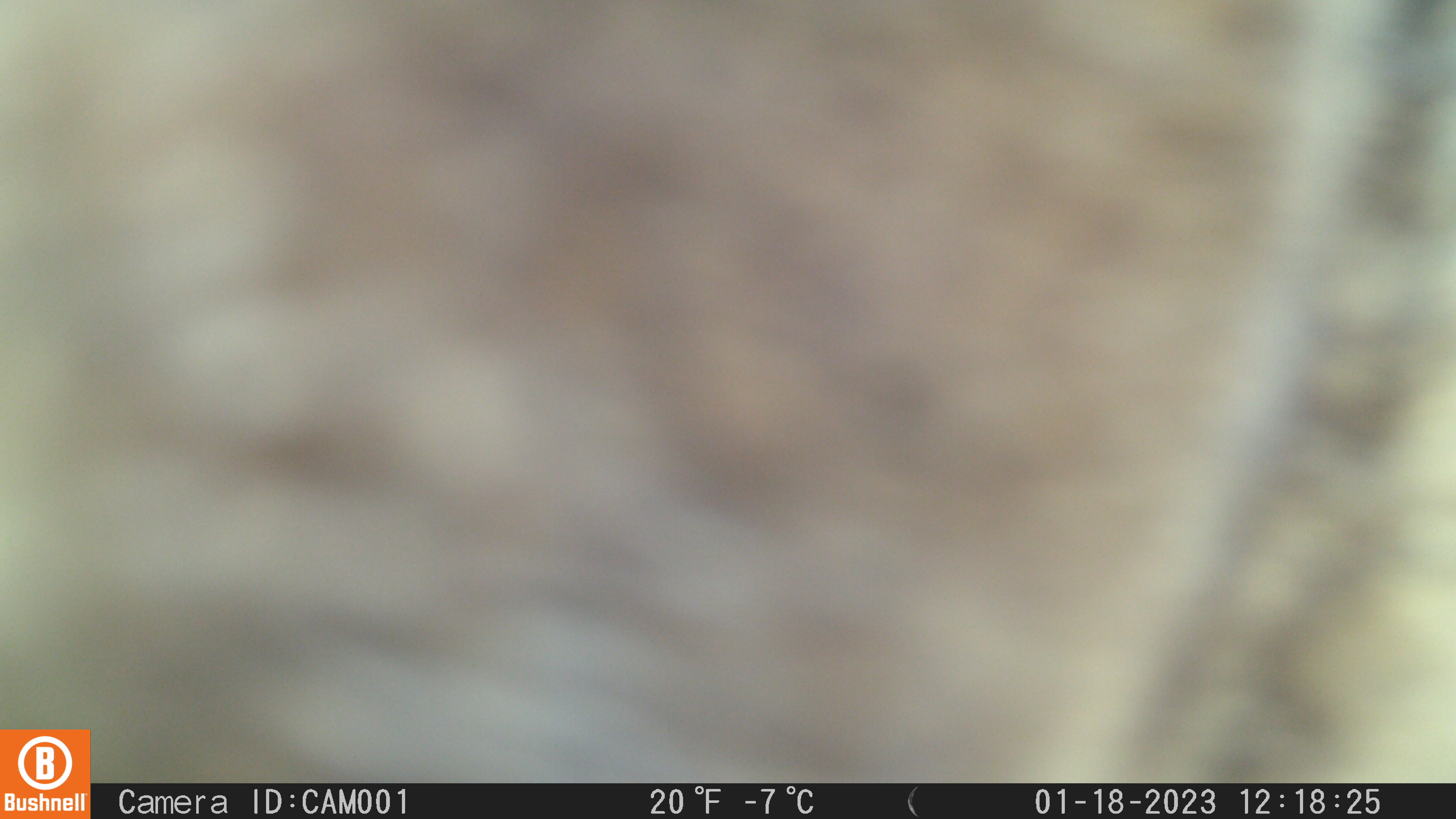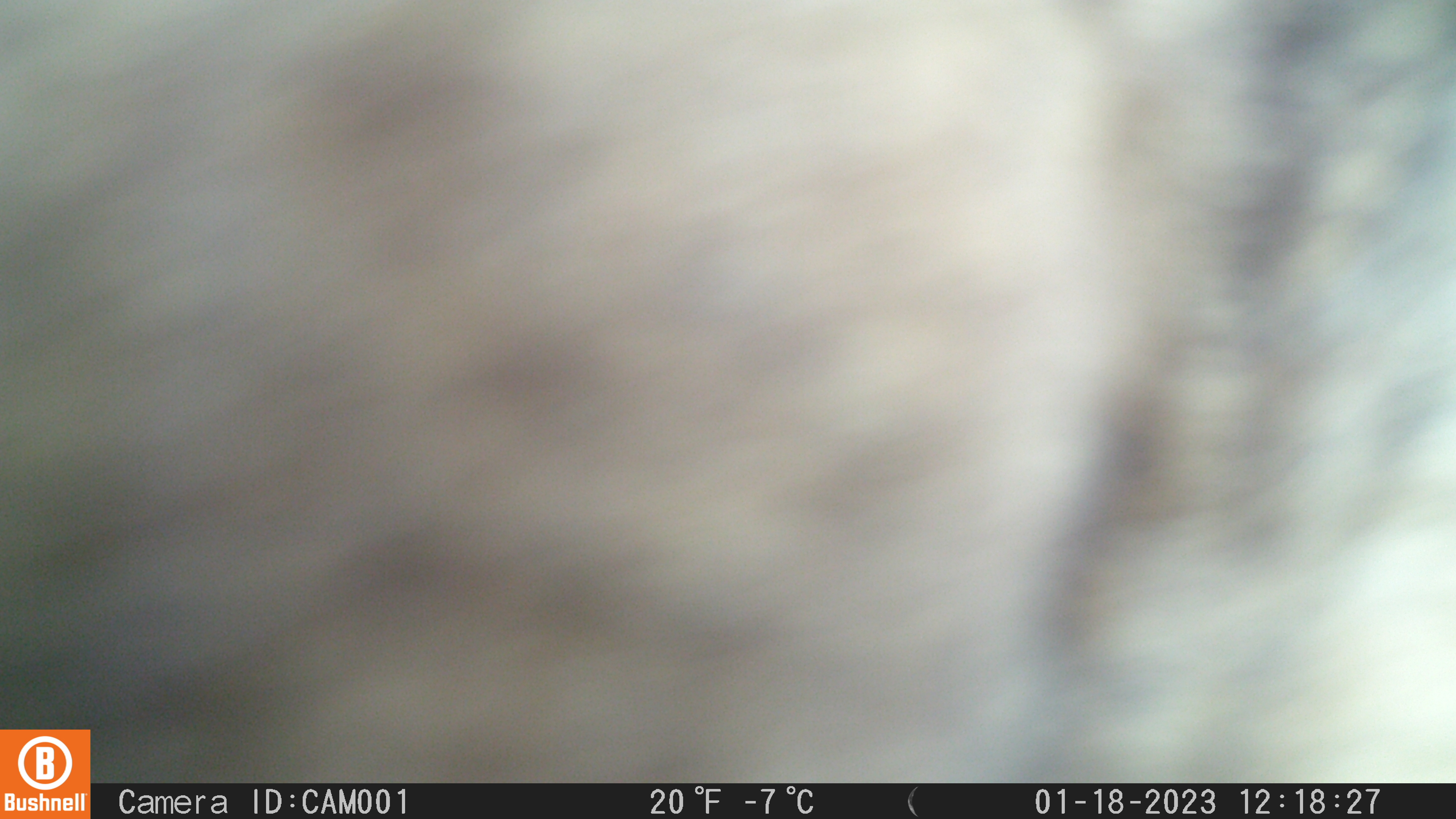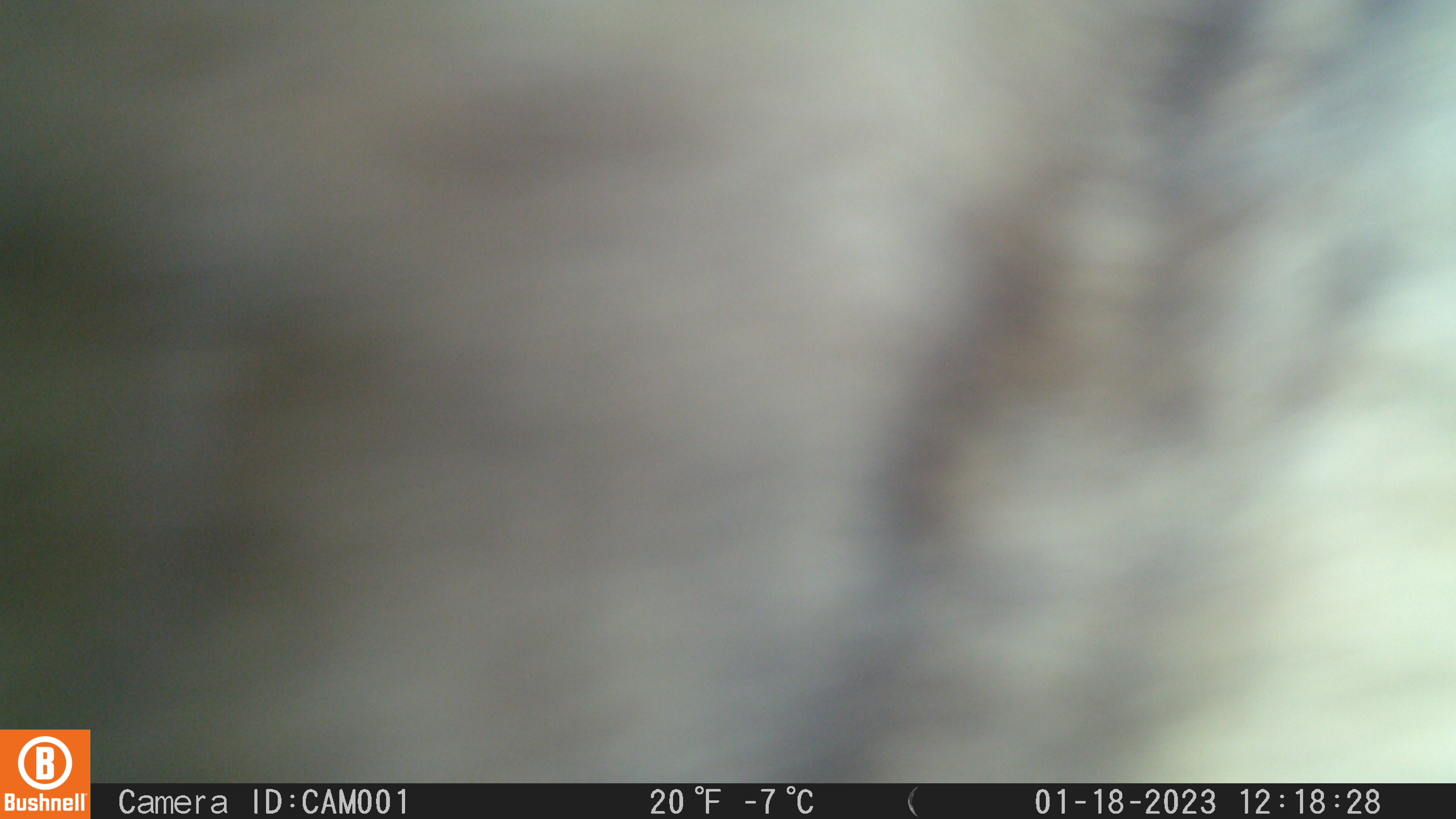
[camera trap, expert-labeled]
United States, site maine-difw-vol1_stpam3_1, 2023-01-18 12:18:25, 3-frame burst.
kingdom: Animalia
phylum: Chordata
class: Mammalia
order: Artiodactyla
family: Cervidae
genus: Alces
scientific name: Alces alces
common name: moose